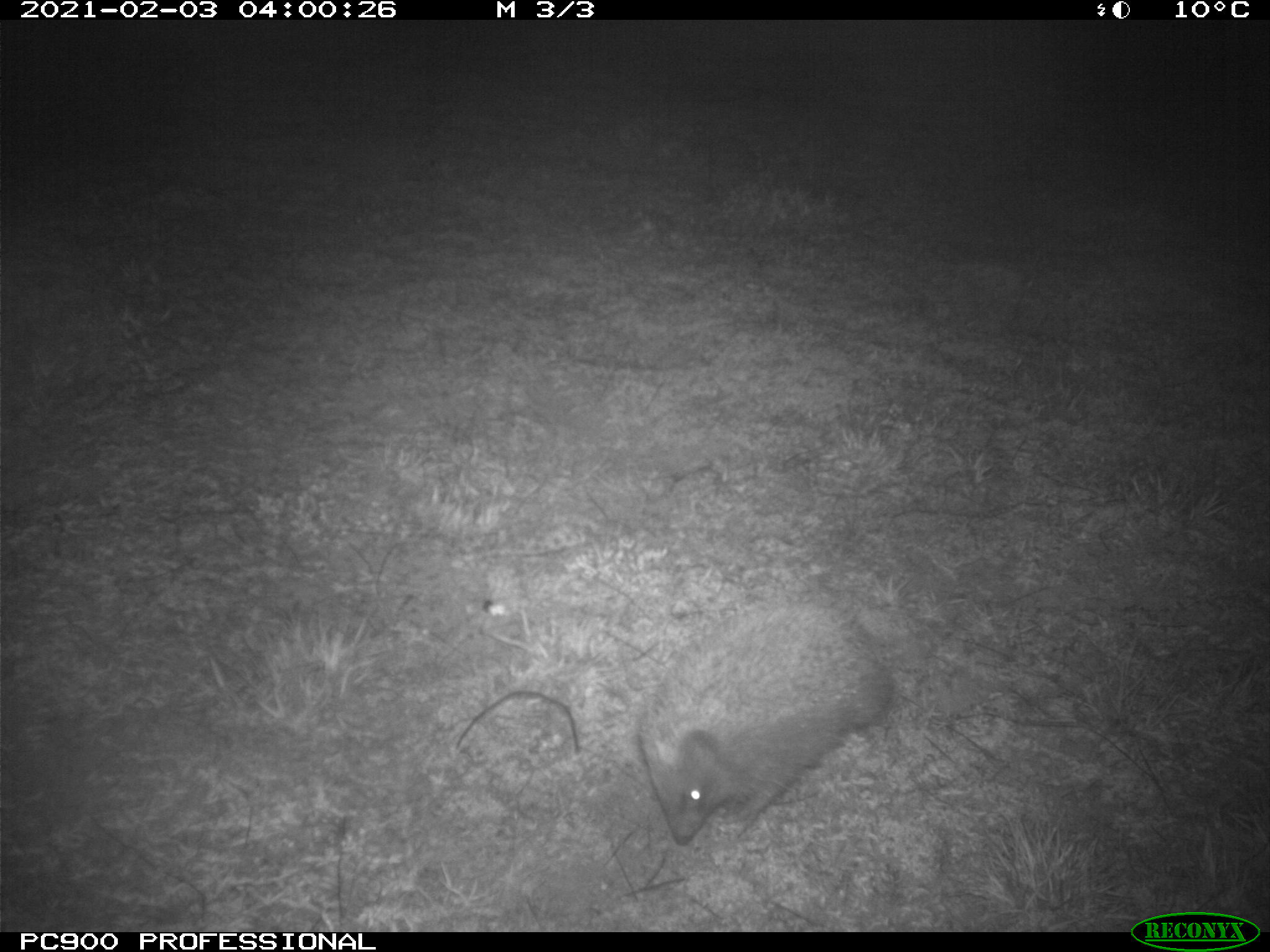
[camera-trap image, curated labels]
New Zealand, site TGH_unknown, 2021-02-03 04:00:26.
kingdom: Animalia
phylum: Chordata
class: Mammalia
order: Eulipotyphla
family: Erinaceidae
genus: Erinaceus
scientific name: Erinaceus europaeus europaeus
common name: european hedgehog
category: hedgehog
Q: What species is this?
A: Hedgehog (european hedgehog) (Erinaceus europaeus europaeus).